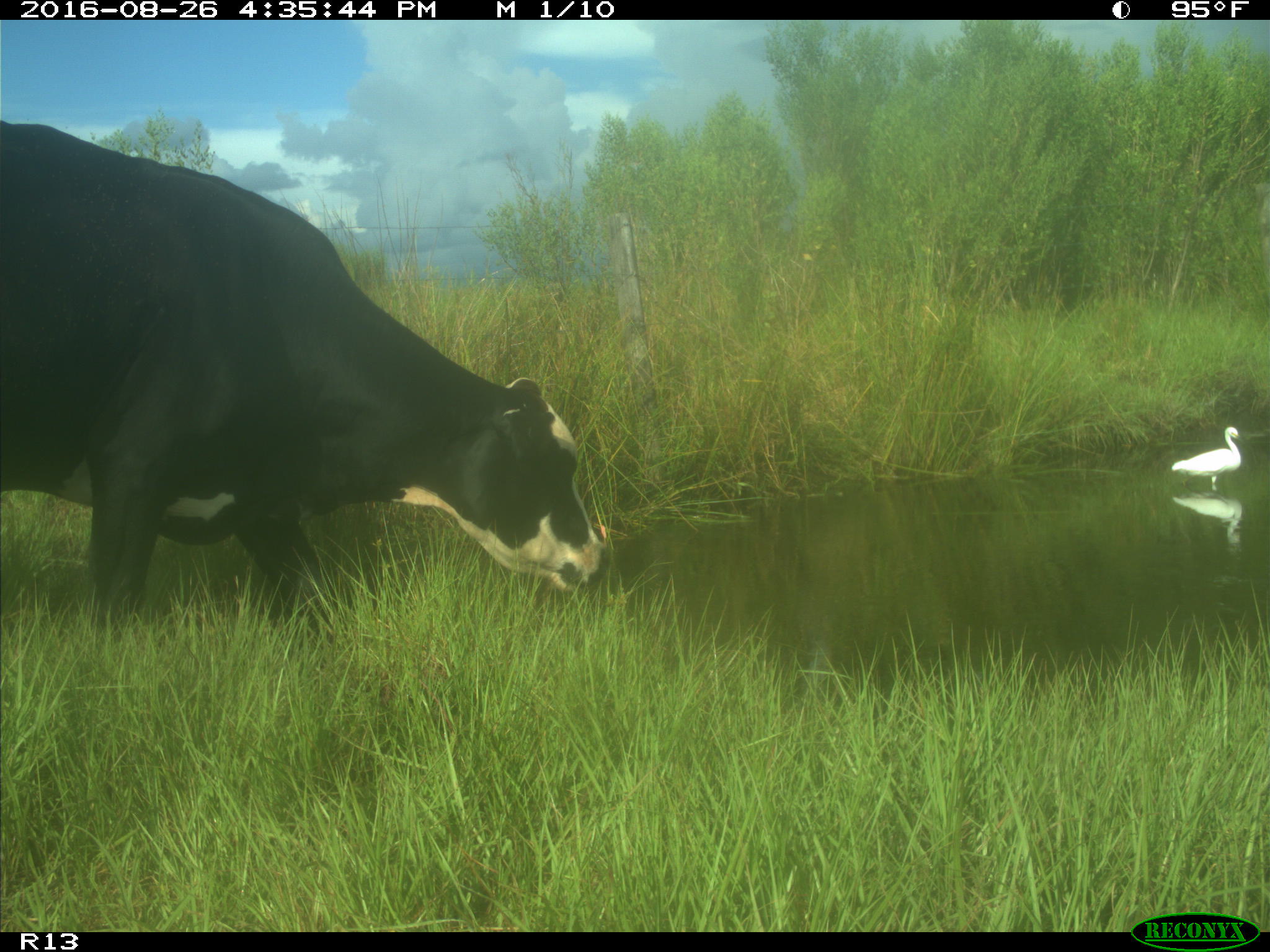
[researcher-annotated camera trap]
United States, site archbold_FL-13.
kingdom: Animalia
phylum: Chordata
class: Mammalia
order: Artiodactyla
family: Bovidae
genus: Bos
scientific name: Bos taurus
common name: domestic cow